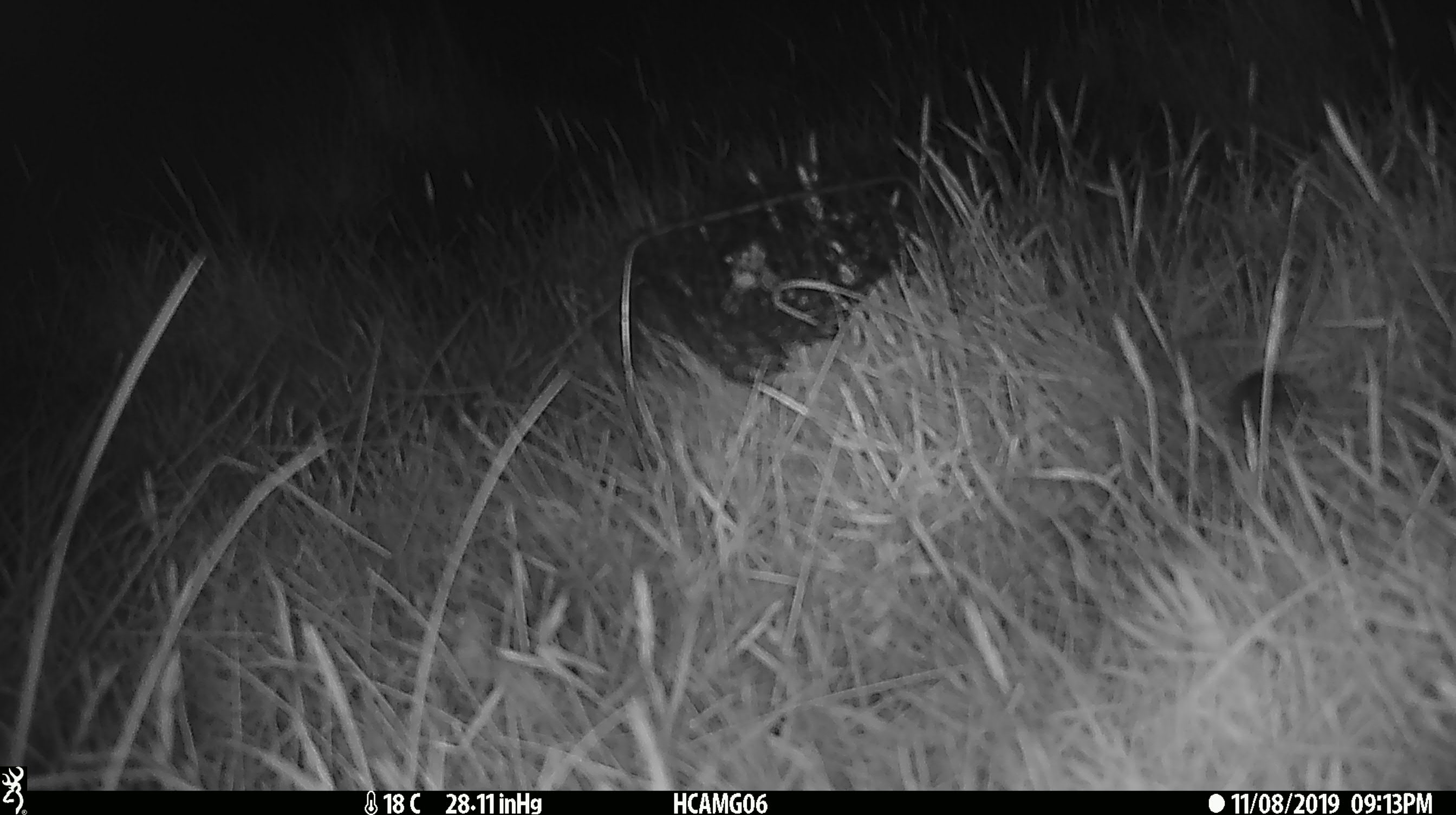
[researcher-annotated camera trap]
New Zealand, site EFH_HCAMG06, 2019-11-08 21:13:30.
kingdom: Animalia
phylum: Chordata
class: Mammalia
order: Rodentia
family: Muridae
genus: Mus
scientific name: Mus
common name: mouse